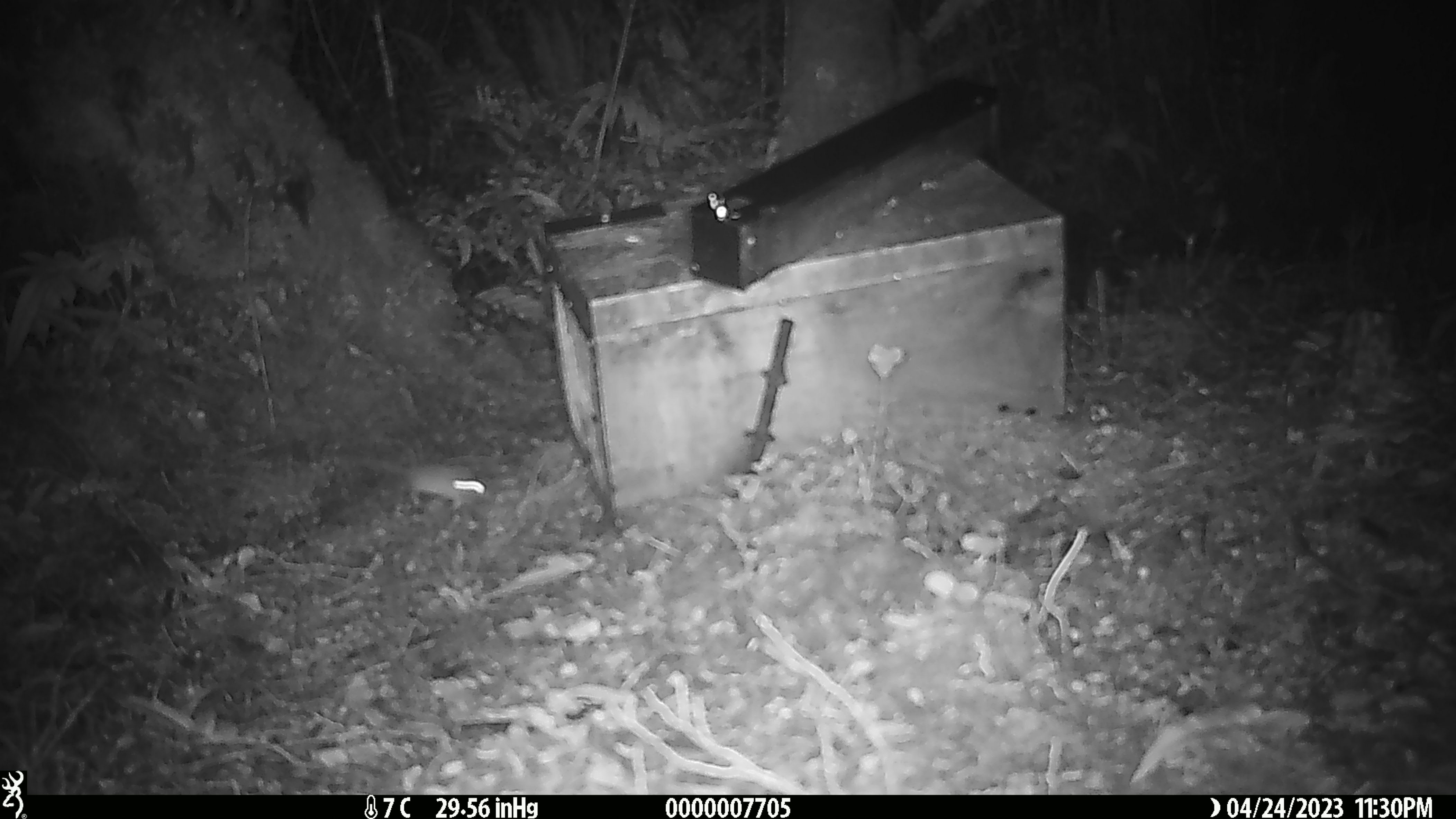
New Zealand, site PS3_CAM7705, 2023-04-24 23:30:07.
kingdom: Animalia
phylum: Chordata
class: Mammalia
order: Rodentia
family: Muridae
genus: Mus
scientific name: Mus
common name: mouse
Mouse (Mus).